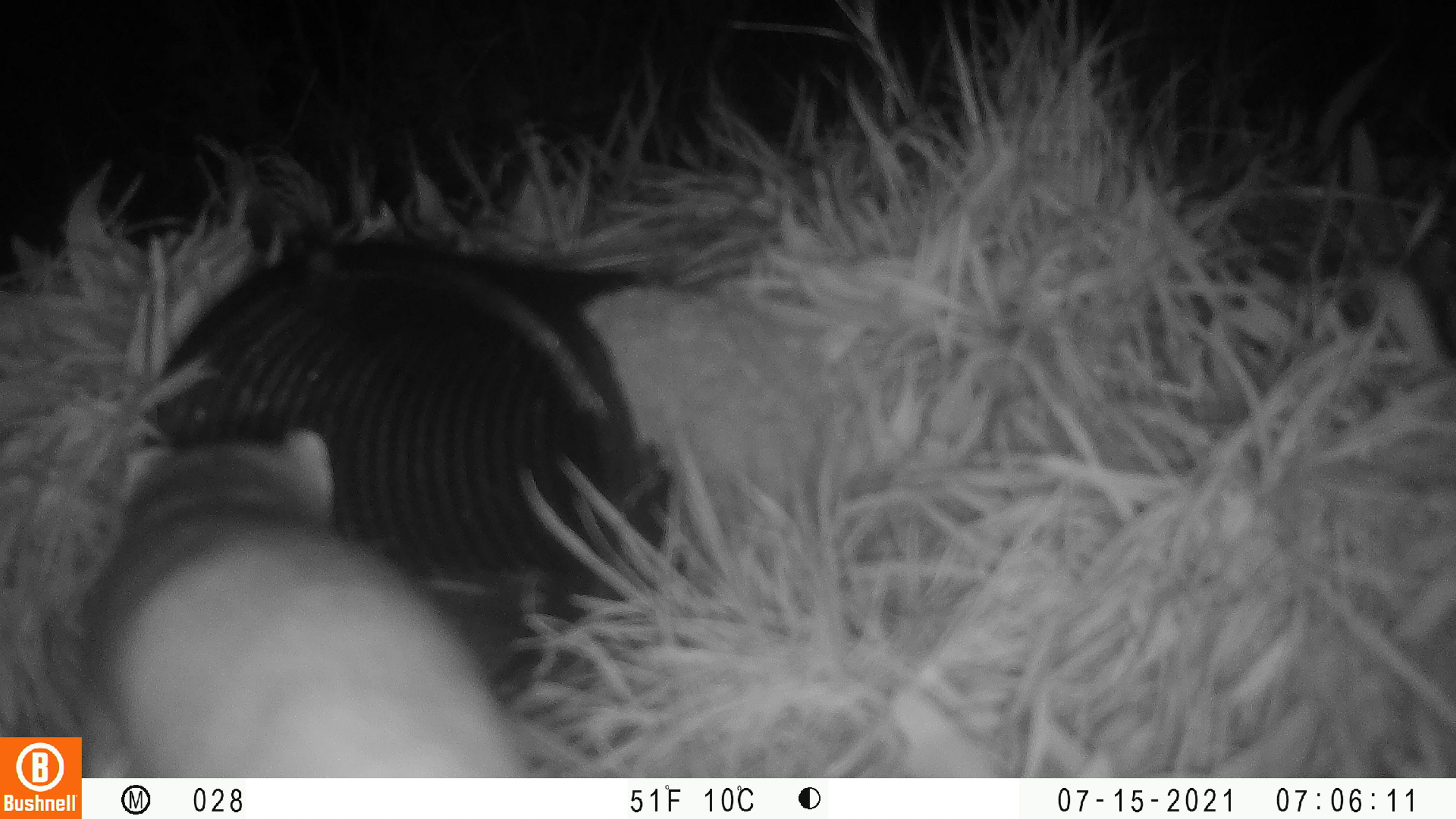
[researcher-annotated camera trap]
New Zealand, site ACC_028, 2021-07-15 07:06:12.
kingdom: Animalia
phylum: Chordata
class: Mammalia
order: Carnivora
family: Mustelidae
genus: Mustela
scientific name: Mustela erminea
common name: stoat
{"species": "stoat (Mustela erminea)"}